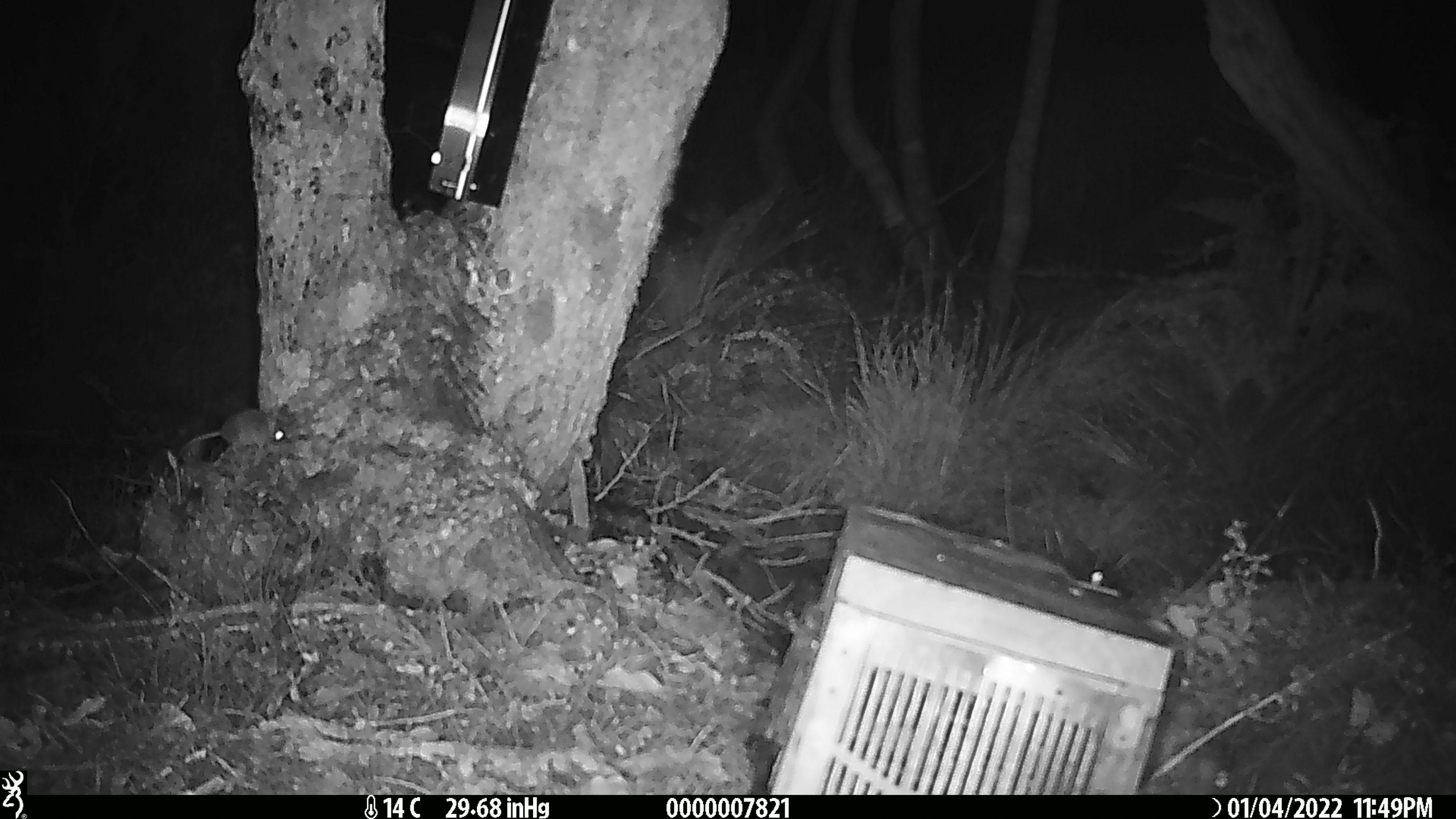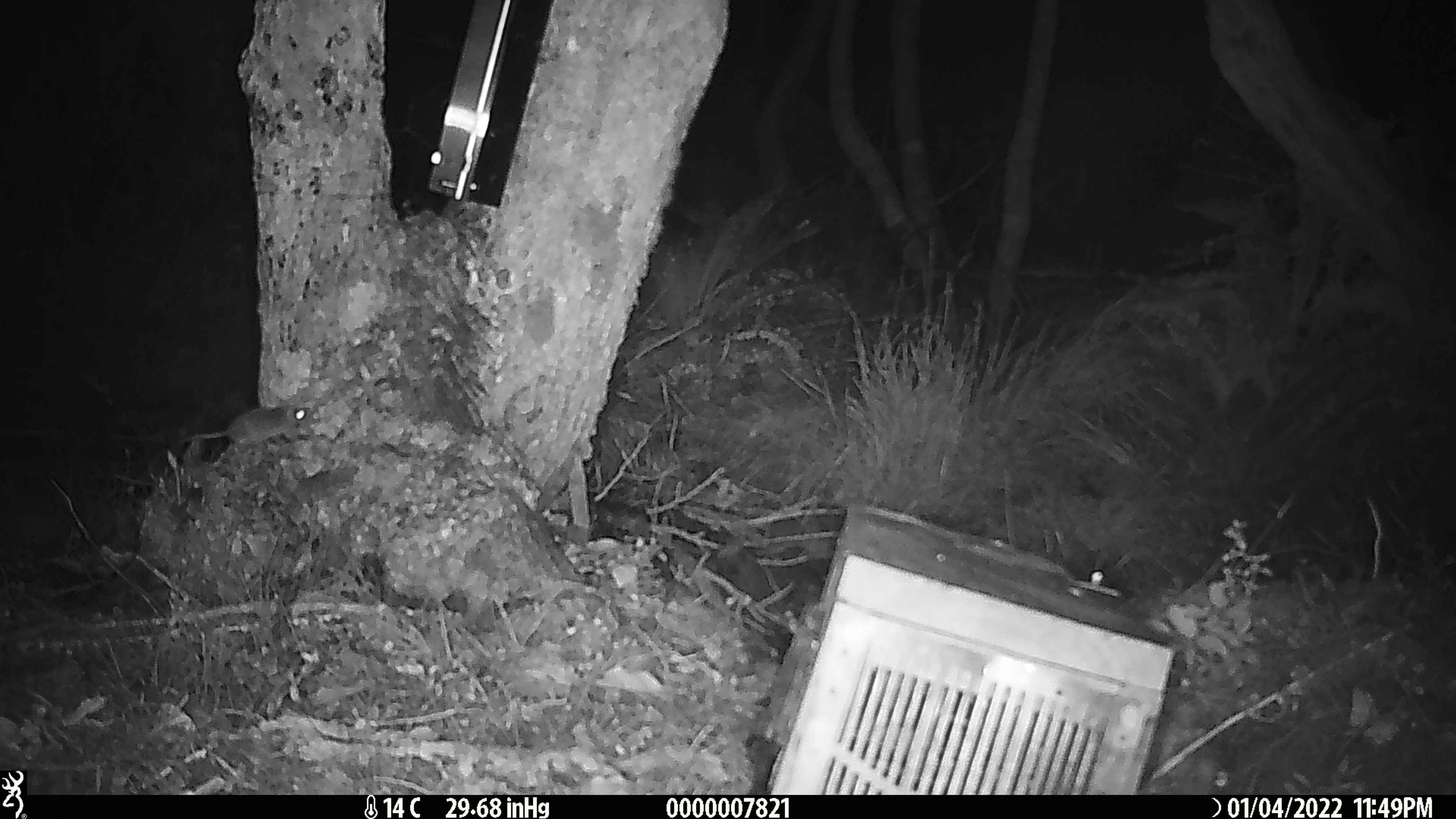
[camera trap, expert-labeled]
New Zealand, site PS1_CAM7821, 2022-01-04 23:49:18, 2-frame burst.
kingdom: Animalia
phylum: Chordata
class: Mammalia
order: Rodentia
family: Muridae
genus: Mus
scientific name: Mus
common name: mouse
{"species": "mouse (Mus)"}